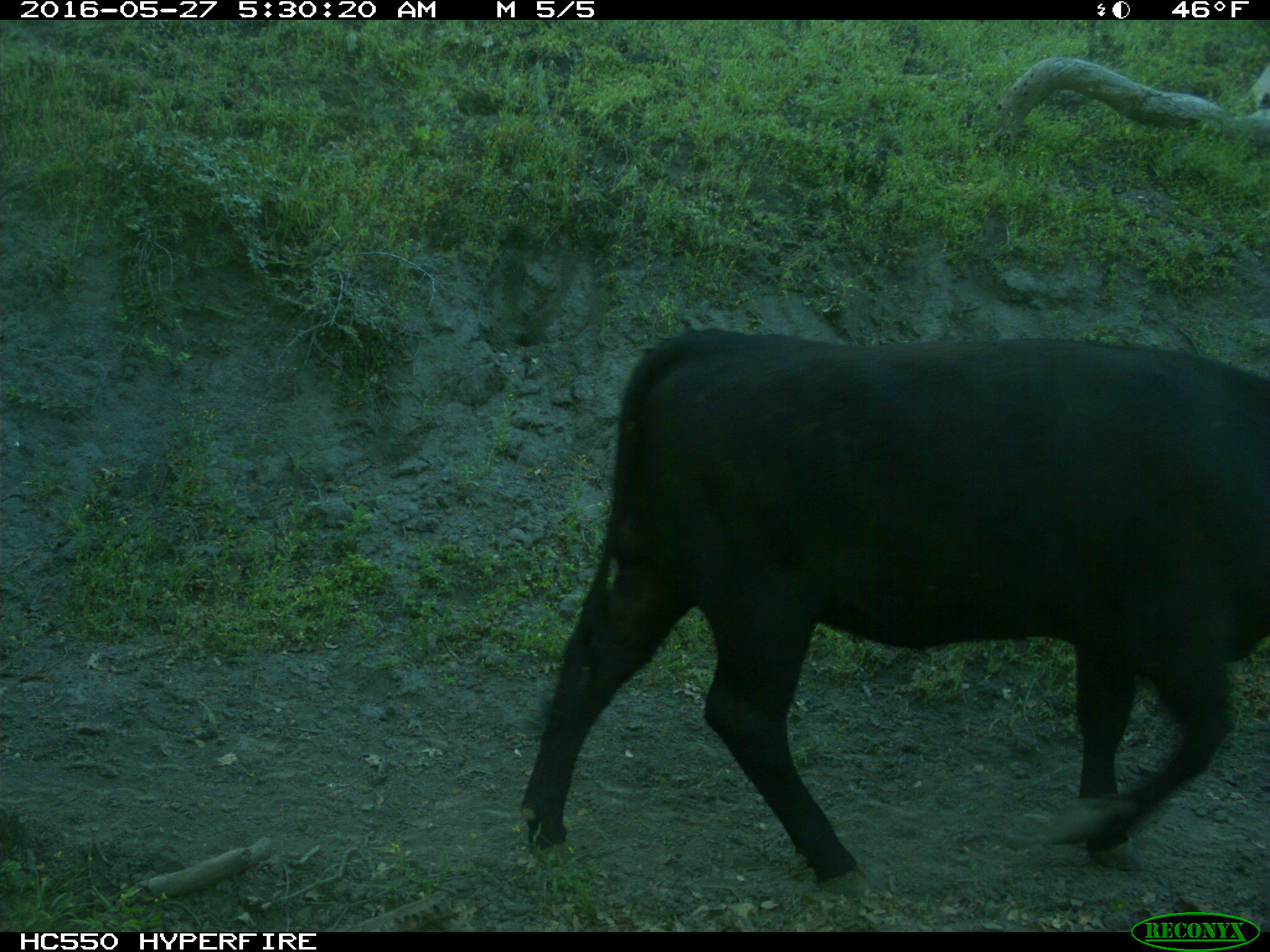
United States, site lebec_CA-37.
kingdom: Animalia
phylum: Chordata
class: Mammalia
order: Artiodactyla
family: Bovidae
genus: Bos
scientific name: Bos taurus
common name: domestic cow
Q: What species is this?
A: Bos taurus (domestic cow).